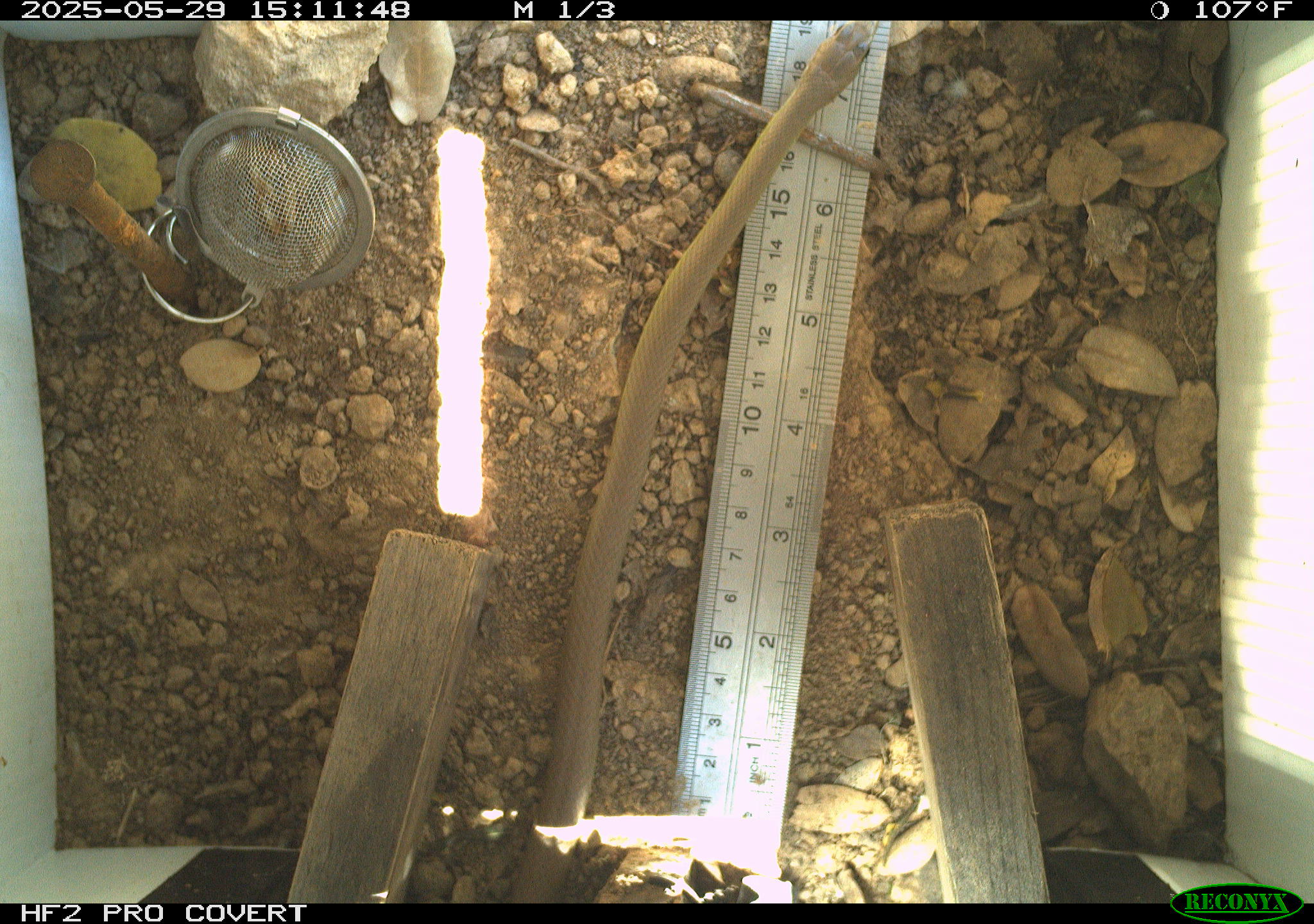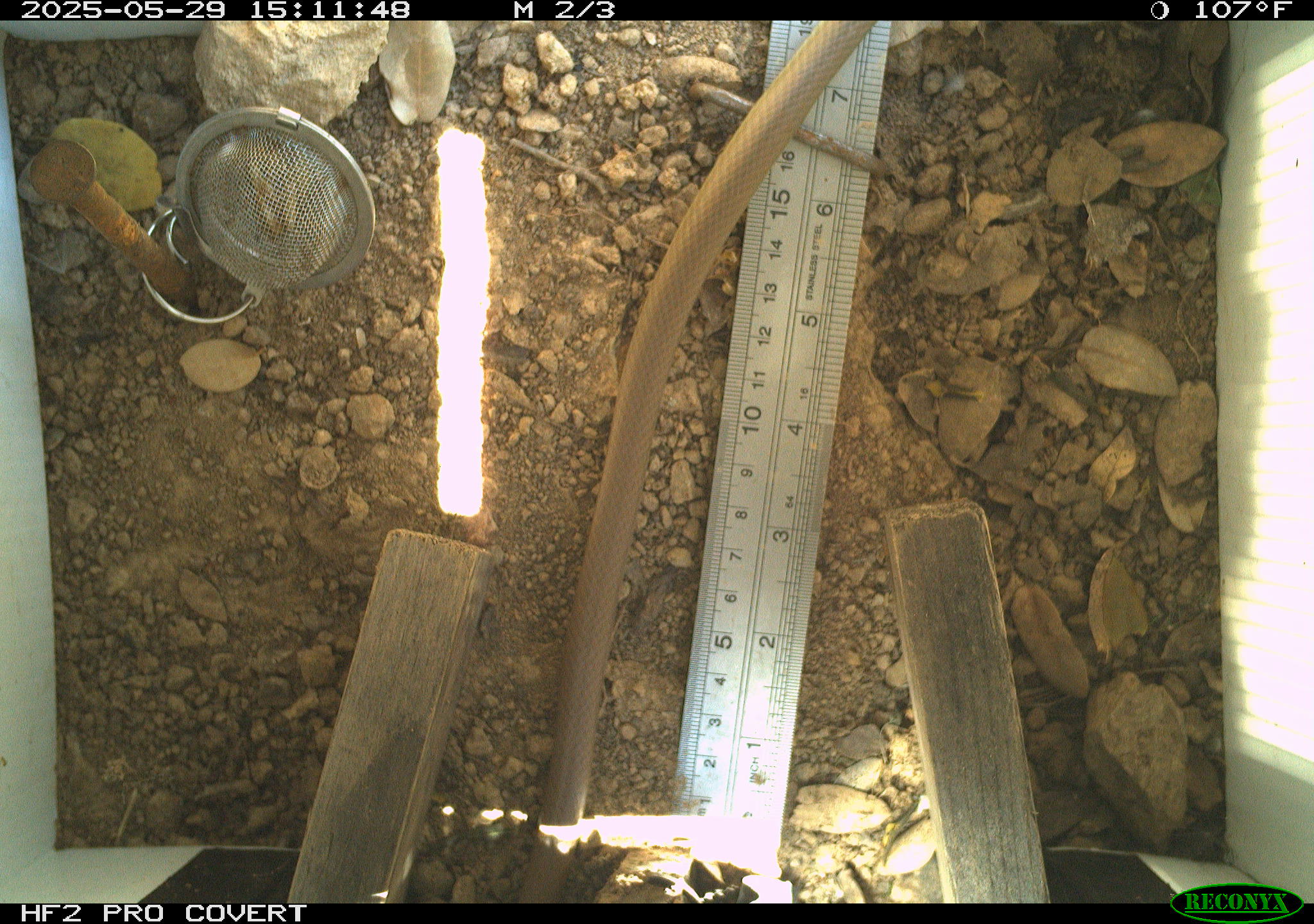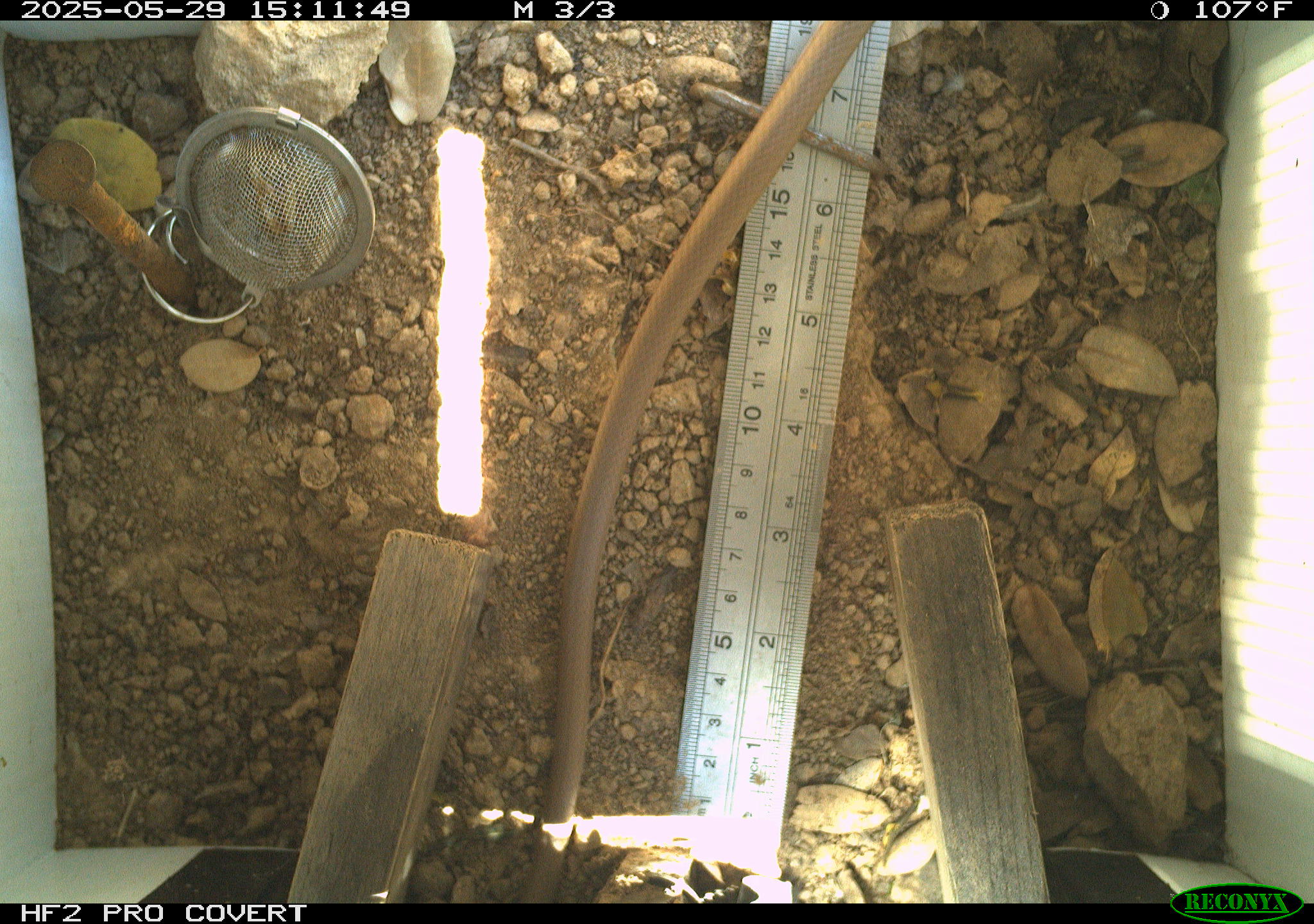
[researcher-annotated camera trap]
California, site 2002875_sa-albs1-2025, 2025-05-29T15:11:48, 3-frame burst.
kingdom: Animalia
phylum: Chordata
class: Reptilia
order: Squamata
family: Colubridae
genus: Coluber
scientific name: Coluber constrictor mormon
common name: western yellow-bellied racer